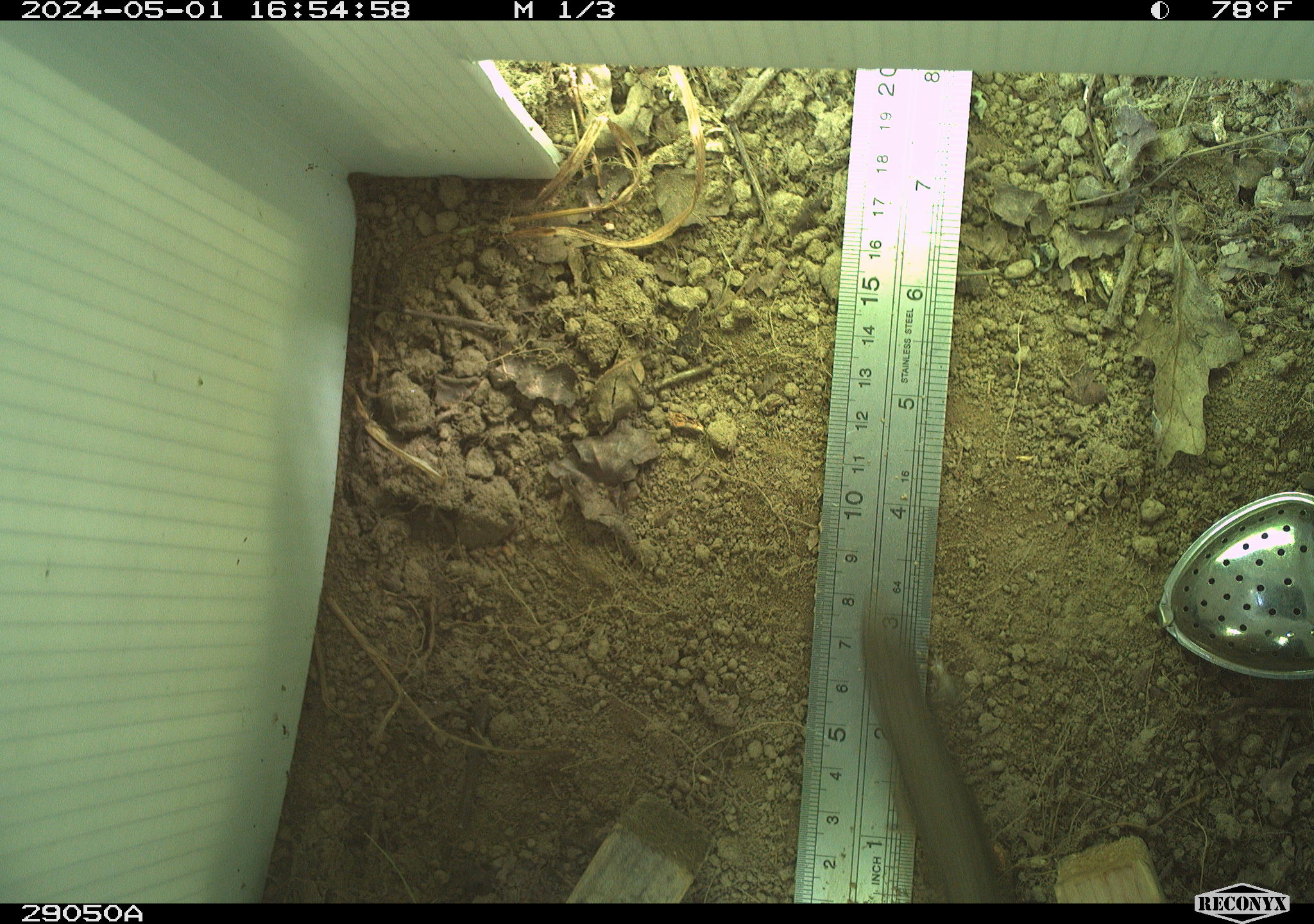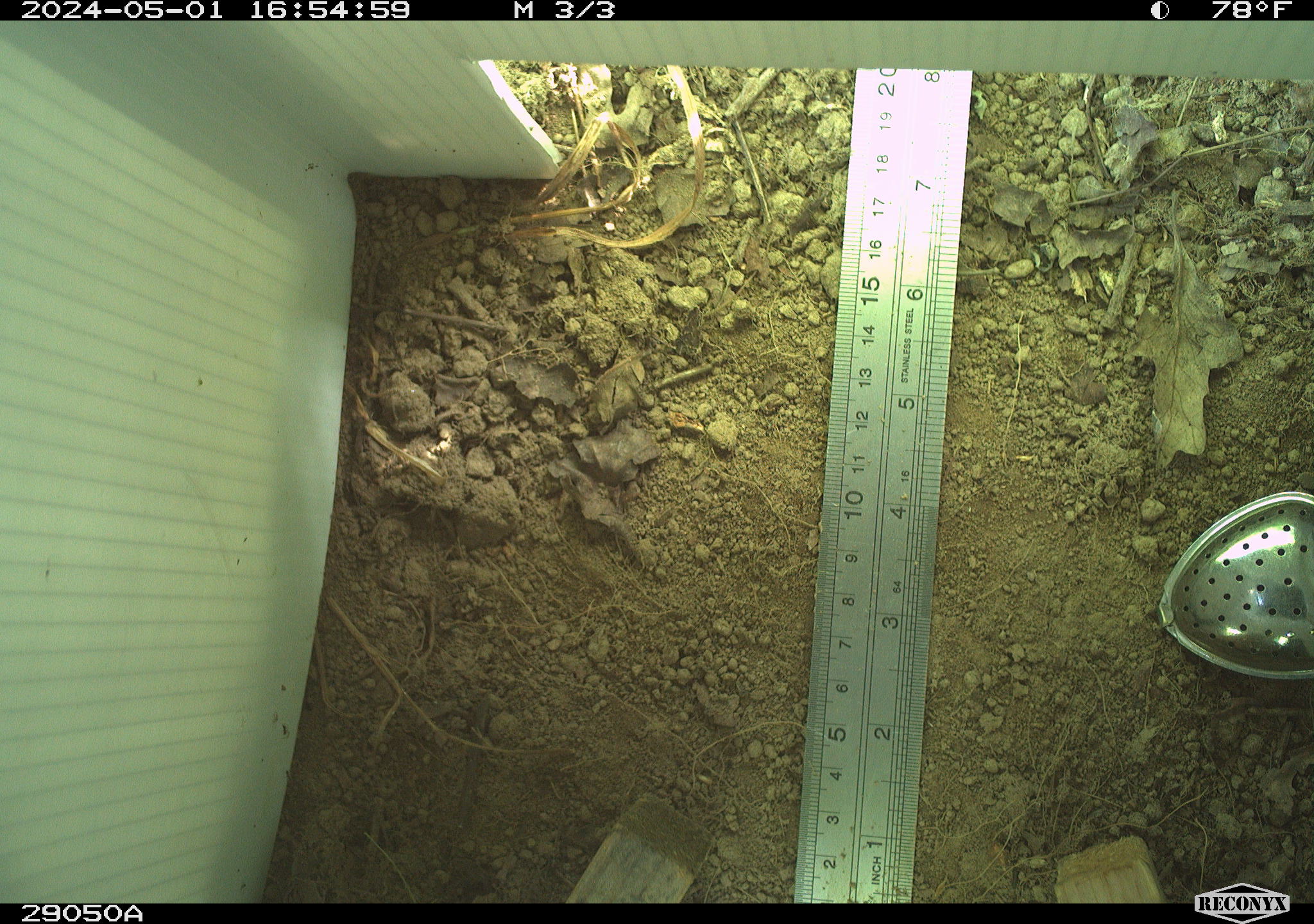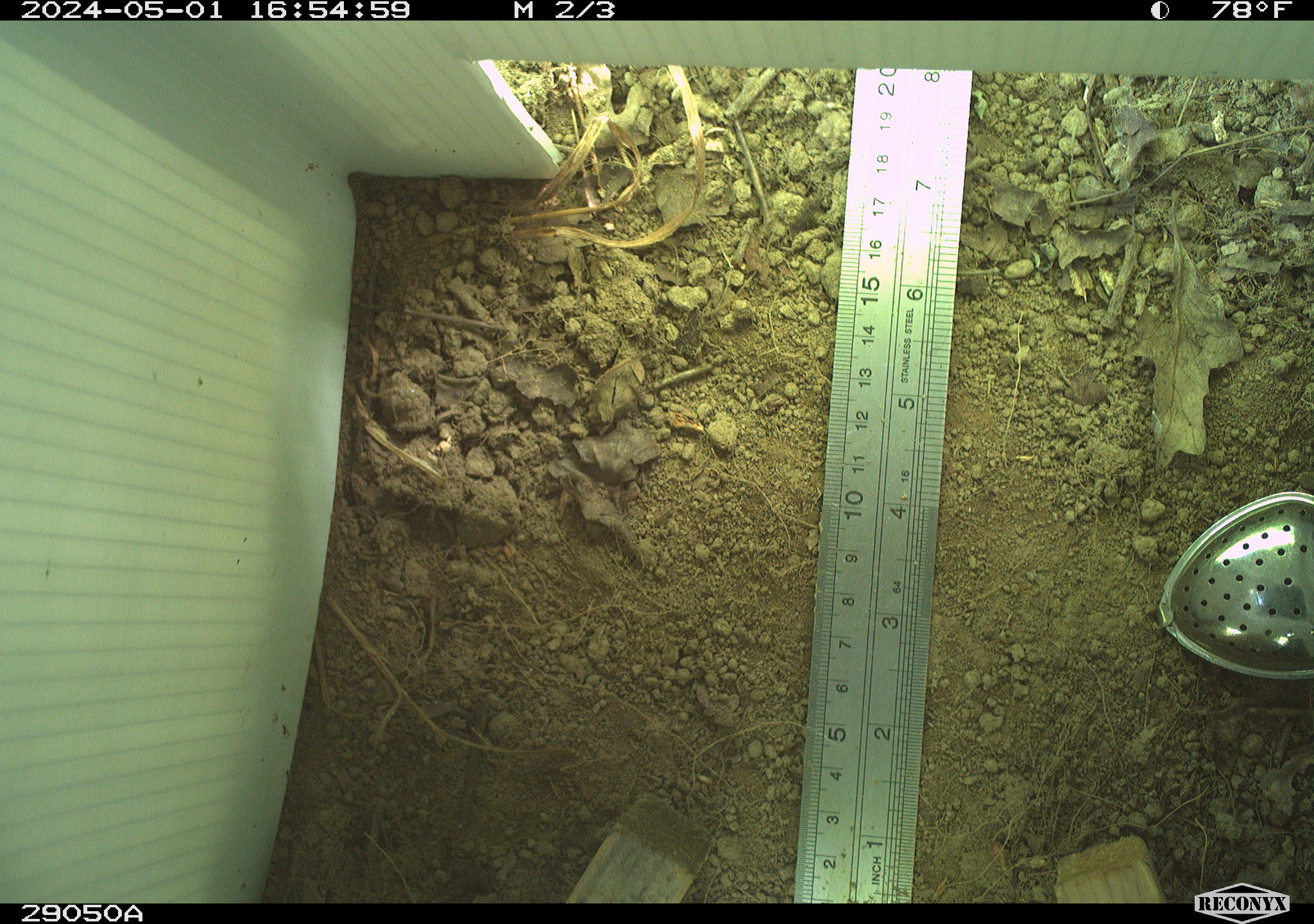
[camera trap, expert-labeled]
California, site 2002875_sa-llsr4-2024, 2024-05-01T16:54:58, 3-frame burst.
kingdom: Animalia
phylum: Chordata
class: Reptilia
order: Squamata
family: Phrynosomatidae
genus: Sceloporus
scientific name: Sceloporus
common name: spiny lizards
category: sceloporus species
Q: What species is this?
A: Sceloporus species (spiny lizards) (Sceloporus).